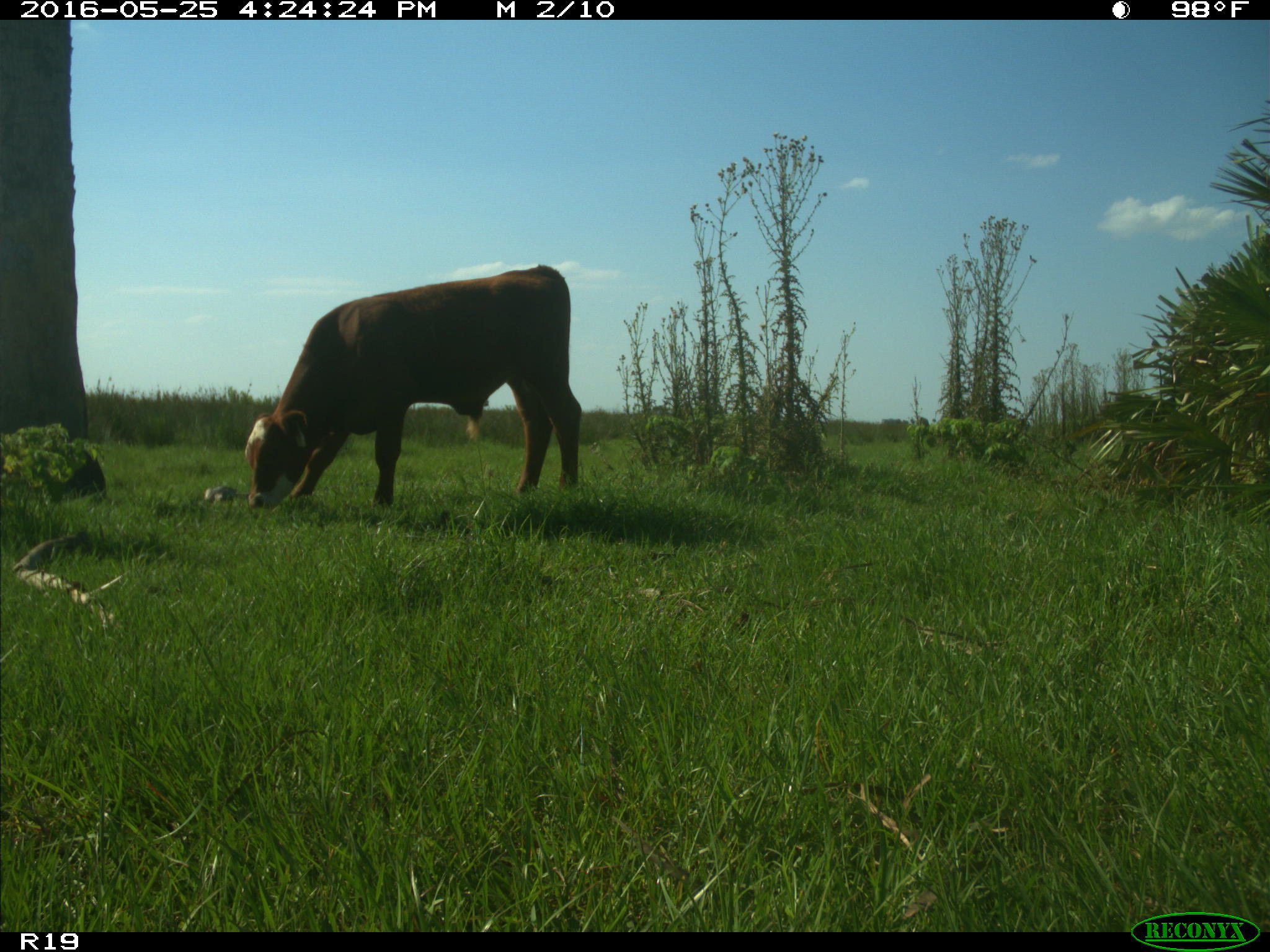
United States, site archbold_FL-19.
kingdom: Animalia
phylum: Chordata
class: Mammalia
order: Artiodactyla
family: Bovidae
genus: Bos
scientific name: Bos taurus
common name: domestic cow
Bos taurus (domestic cow).